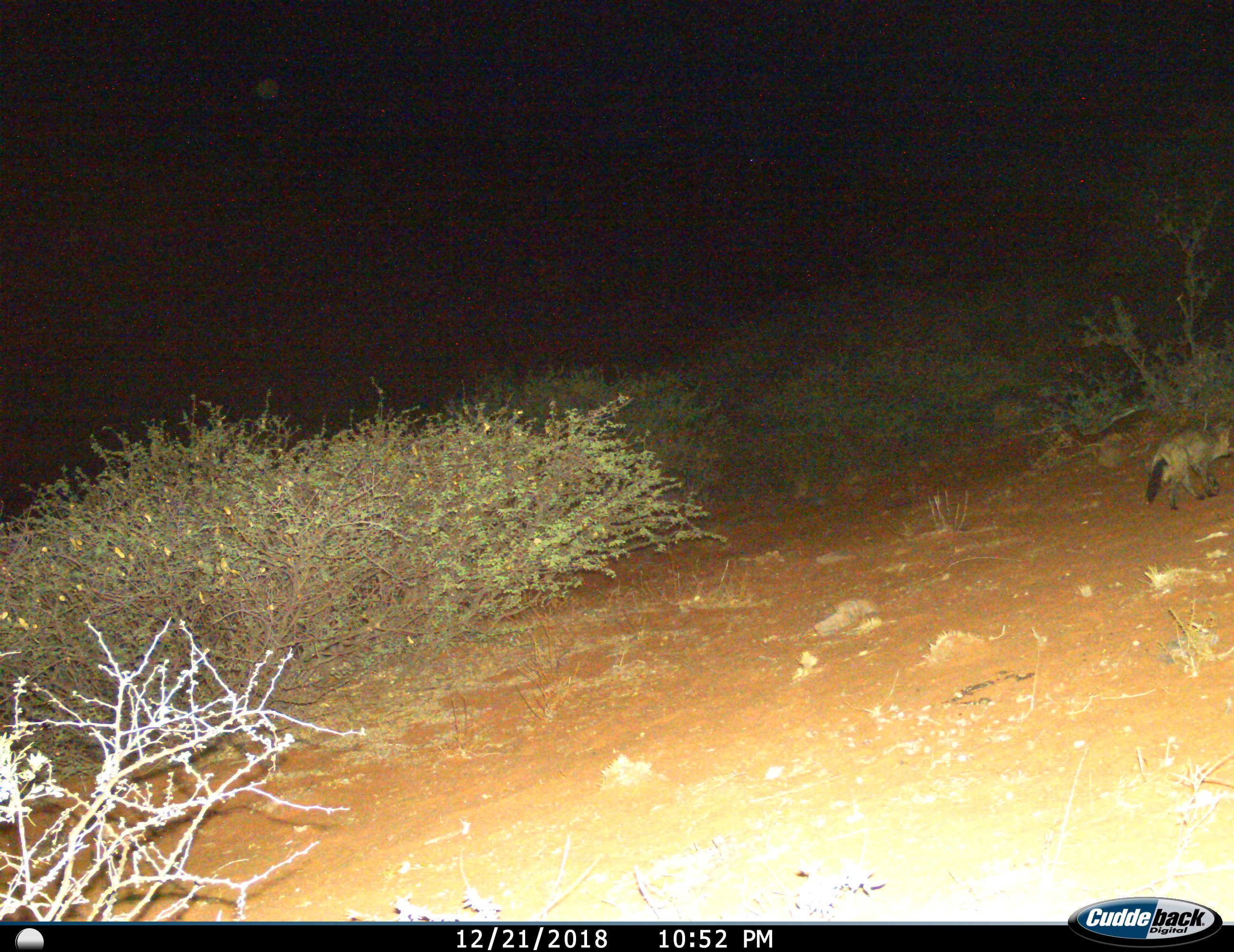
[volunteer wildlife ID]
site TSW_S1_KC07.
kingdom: Animalia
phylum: Chordata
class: Mammalia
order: Carnivora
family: Canidae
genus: Otocyon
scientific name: Otocyon megalotis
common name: bat-eared fox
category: foxbateared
Foxbateared (bat-eared fox) (Otocyon megalotis), count 1. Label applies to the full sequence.